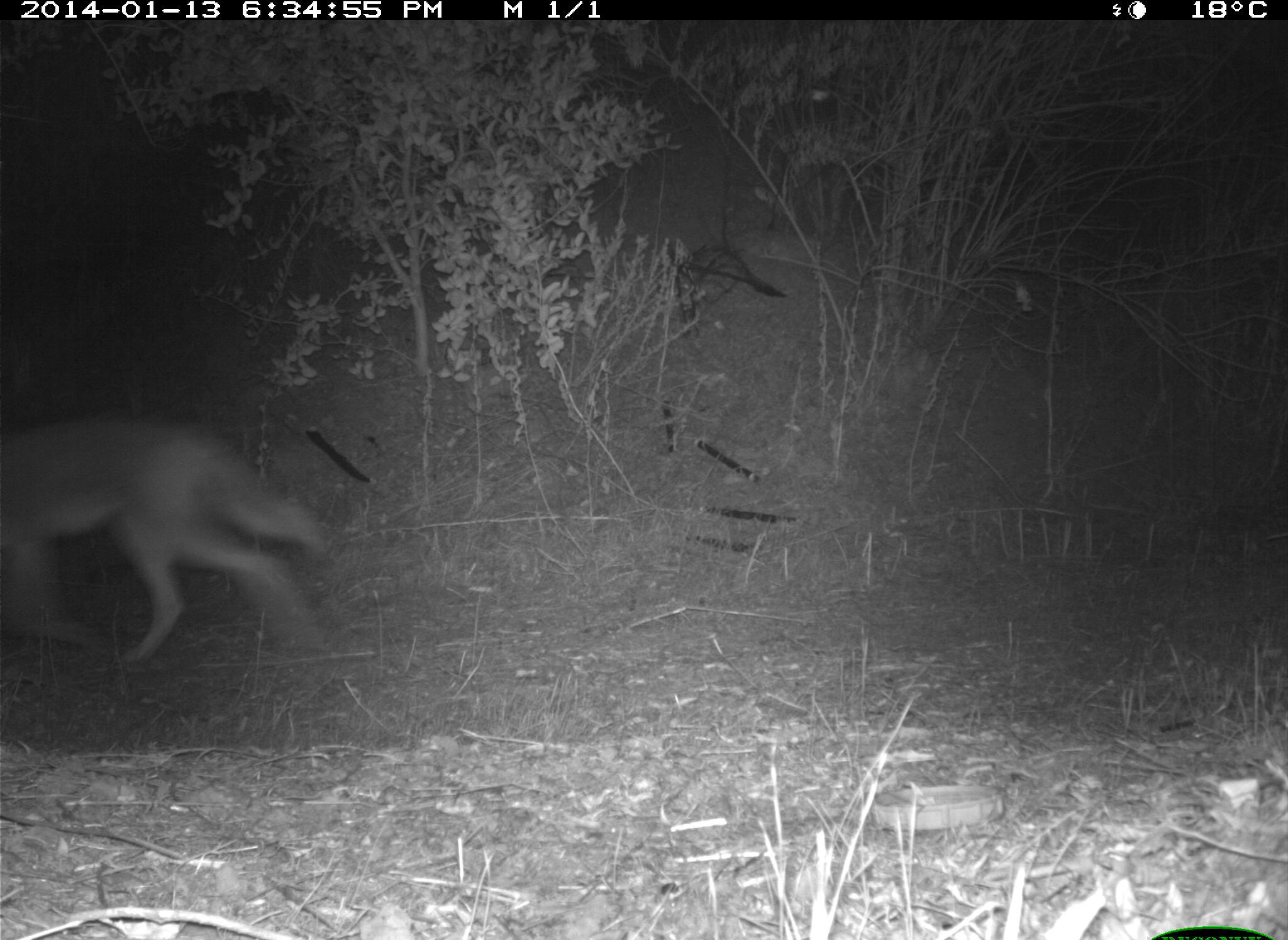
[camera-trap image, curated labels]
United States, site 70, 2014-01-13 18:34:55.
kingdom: Animalia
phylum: Chordata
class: Mammalia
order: Carnivora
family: Canidae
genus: Canis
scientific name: Canis latrans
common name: coyote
Coyote (Canis latrans).